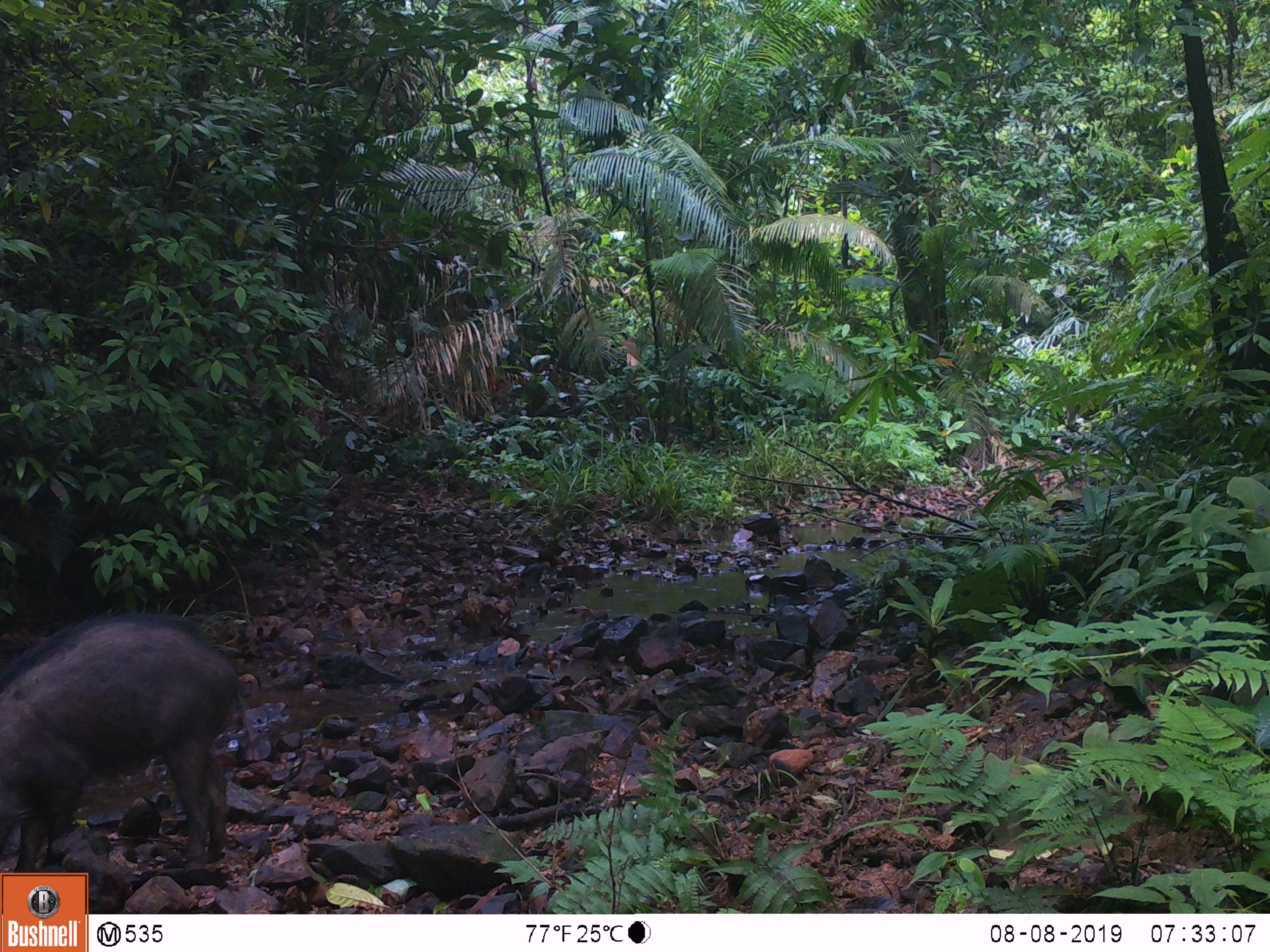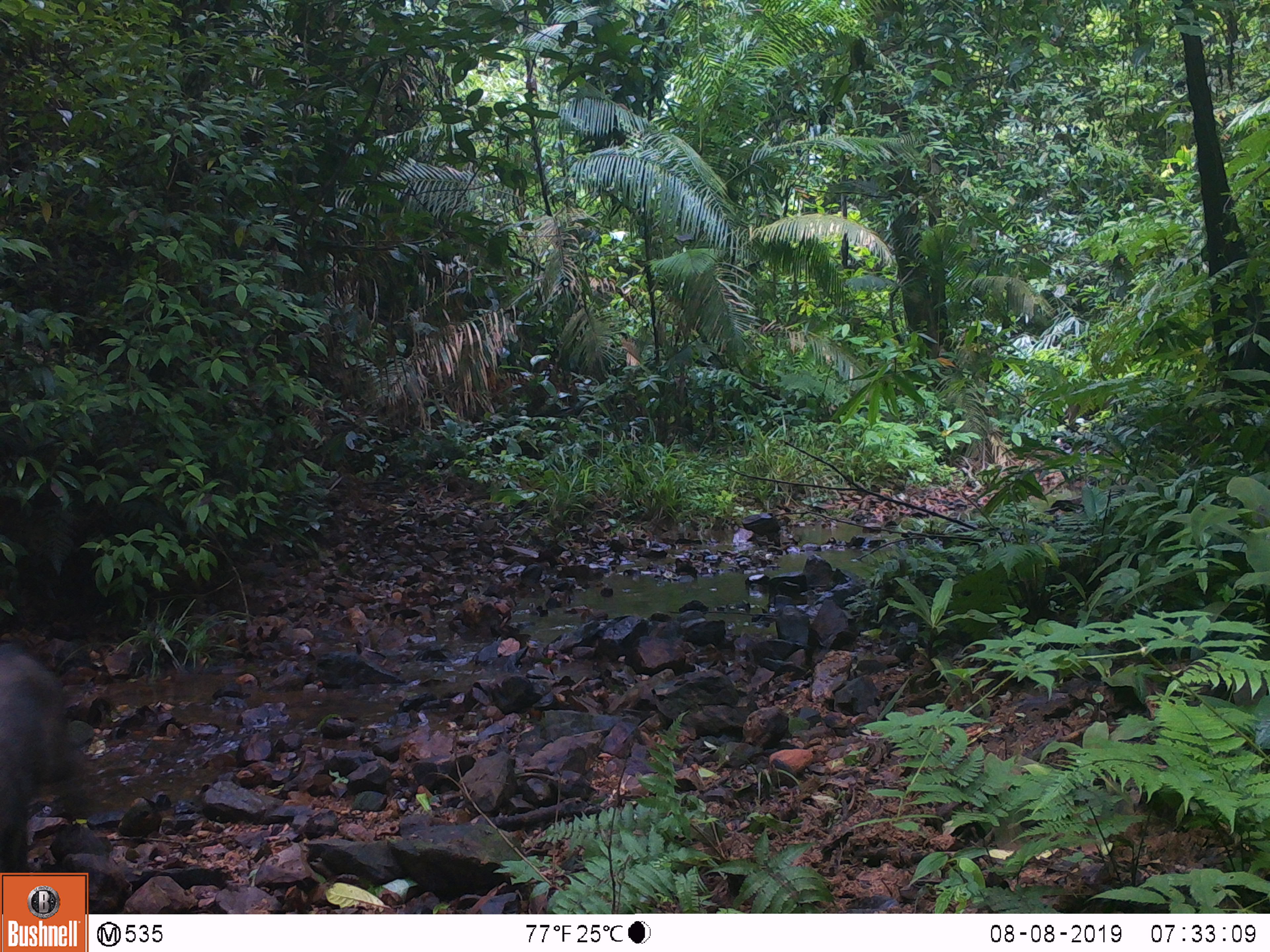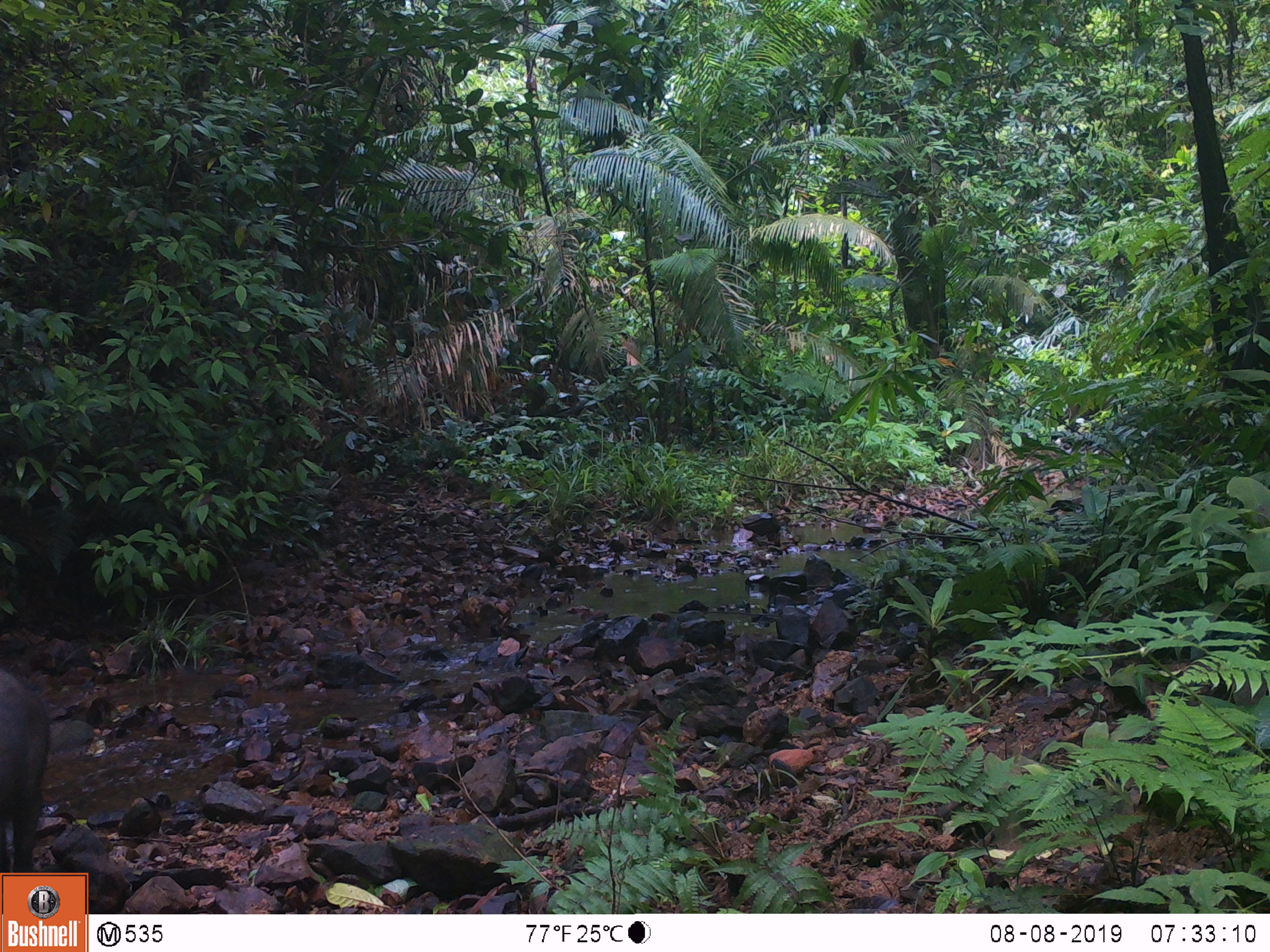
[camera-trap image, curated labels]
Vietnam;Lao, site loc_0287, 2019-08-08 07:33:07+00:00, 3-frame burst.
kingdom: Animalia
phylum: Chordata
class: Mammalia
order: Artiodactyla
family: Suidae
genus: Sus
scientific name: Sus scrofa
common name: eurasian wild pig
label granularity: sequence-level